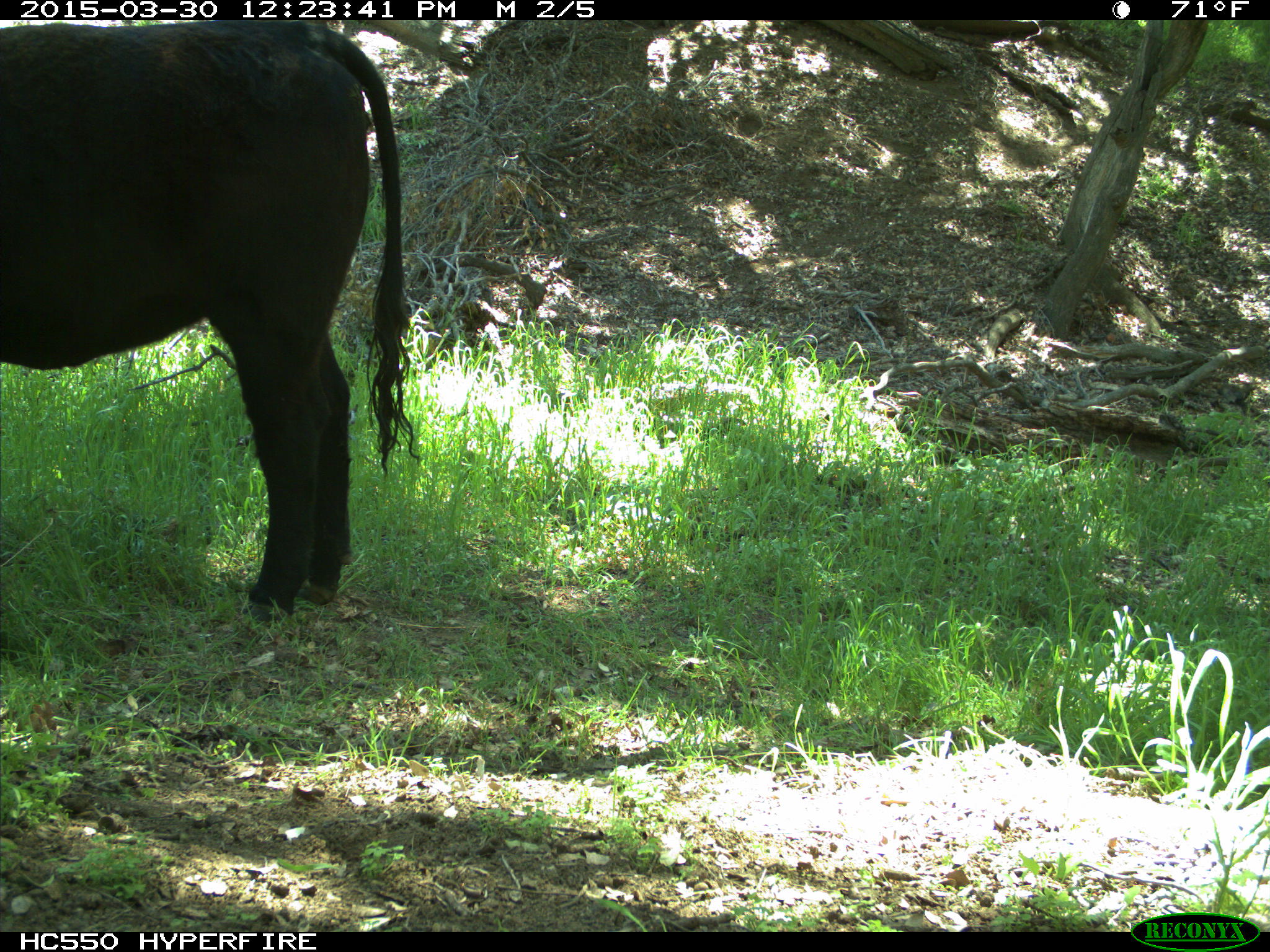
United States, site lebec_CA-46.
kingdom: Animalia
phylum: Chordata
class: Mammalia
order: Artiodactyla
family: Bovidae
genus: Bos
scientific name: Bos taurus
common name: domestic cow